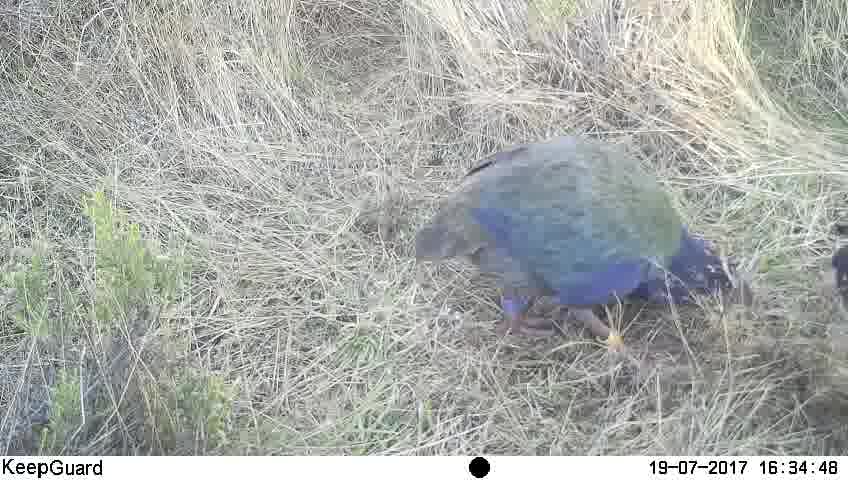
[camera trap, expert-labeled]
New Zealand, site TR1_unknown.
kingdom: Animalia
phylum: Chordata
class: Aves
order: Gruiformes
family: Rallidae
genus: Porphyrio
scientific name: Porphyrio mantelli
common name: takahe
Takahe (Porphyrio mantelli).